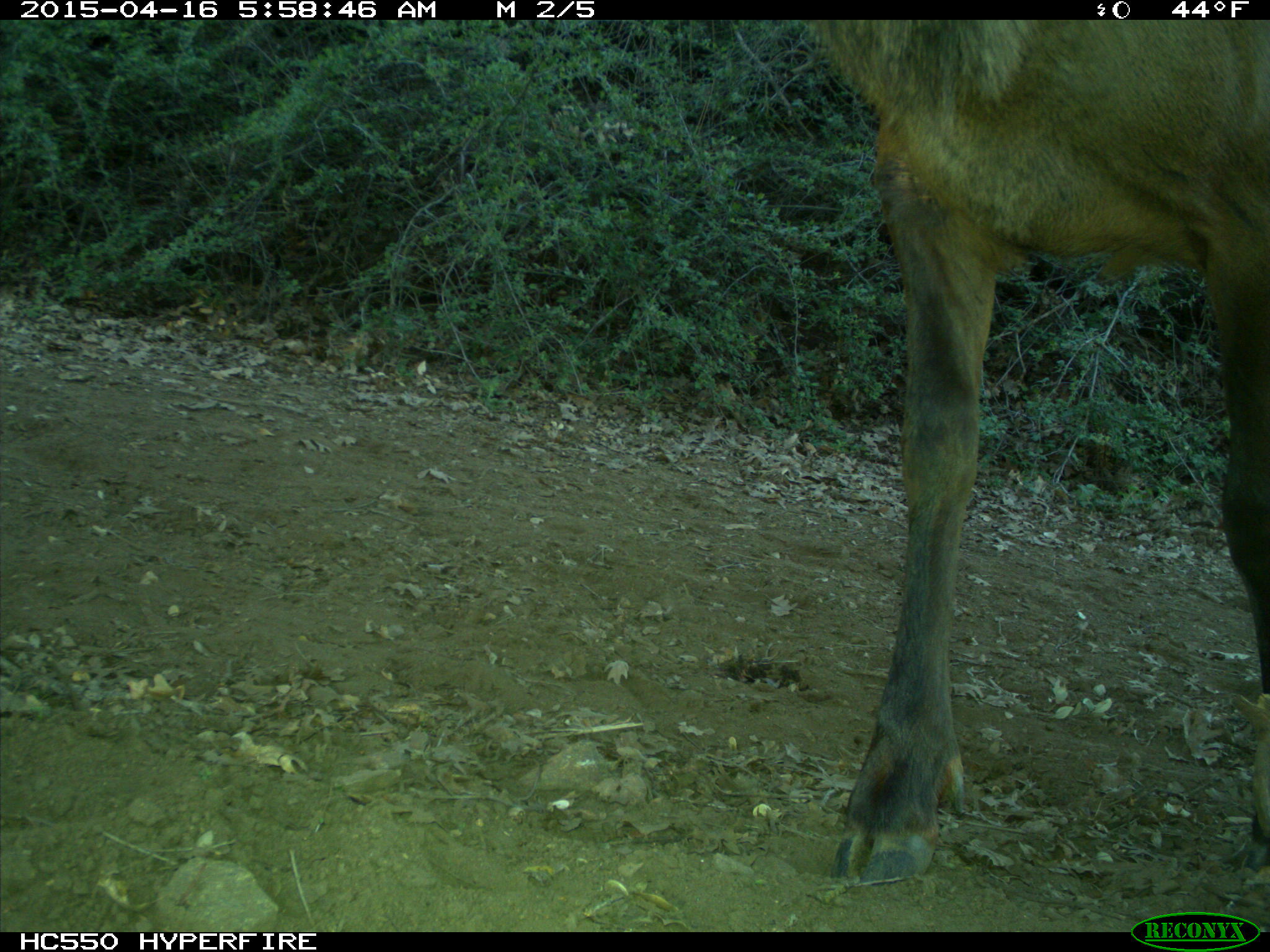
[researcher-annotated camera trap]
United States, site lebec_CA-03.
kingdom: Animalia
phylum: Chordata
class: Mammalia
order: Artiodactyla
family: Cervidae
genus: Cervus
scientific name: Cervus canadensis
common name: elk